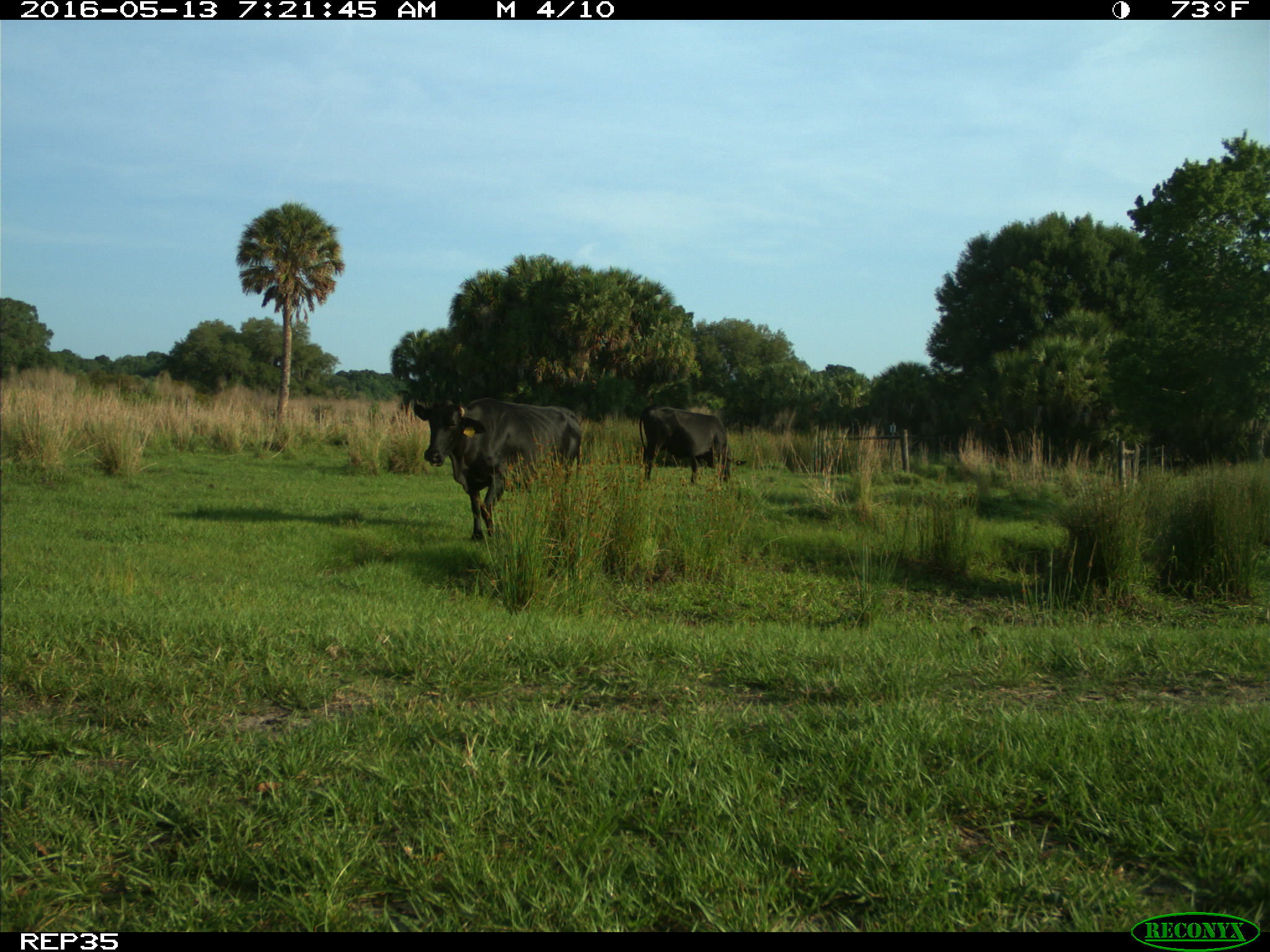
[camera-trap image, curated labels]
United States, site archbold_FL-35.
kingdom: Animalia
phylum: Chordata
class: Mammalia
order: Artiodactyla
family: Bovidae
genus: Bos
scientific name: Bos taurus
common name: domestic cow